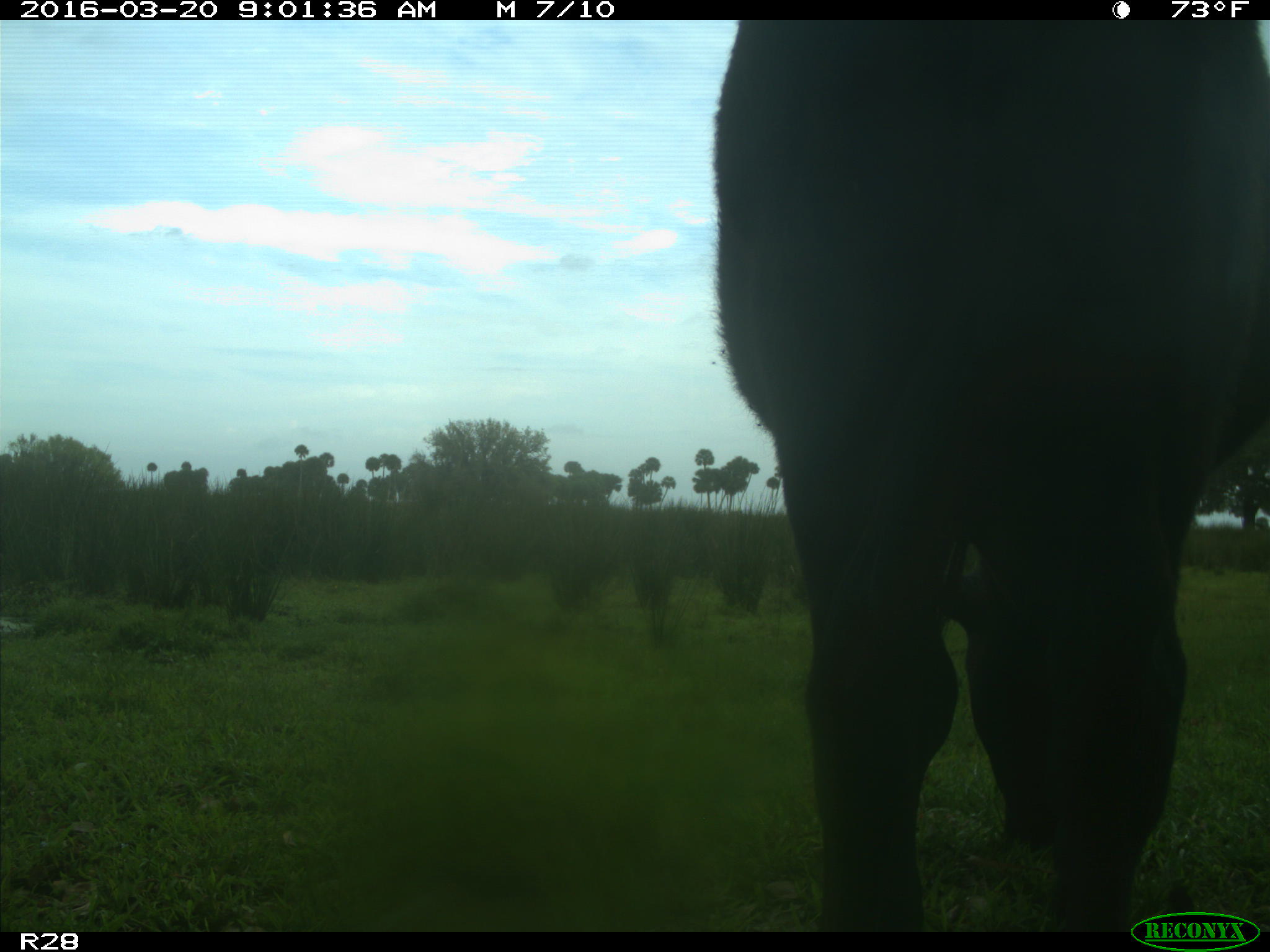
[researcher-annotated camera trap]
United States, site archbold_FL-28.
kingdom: Animalia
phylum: Chordata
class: Mammalia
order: Artiodactyla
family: Bovidae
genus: Bos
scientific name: Bos taurus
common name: domestic cow